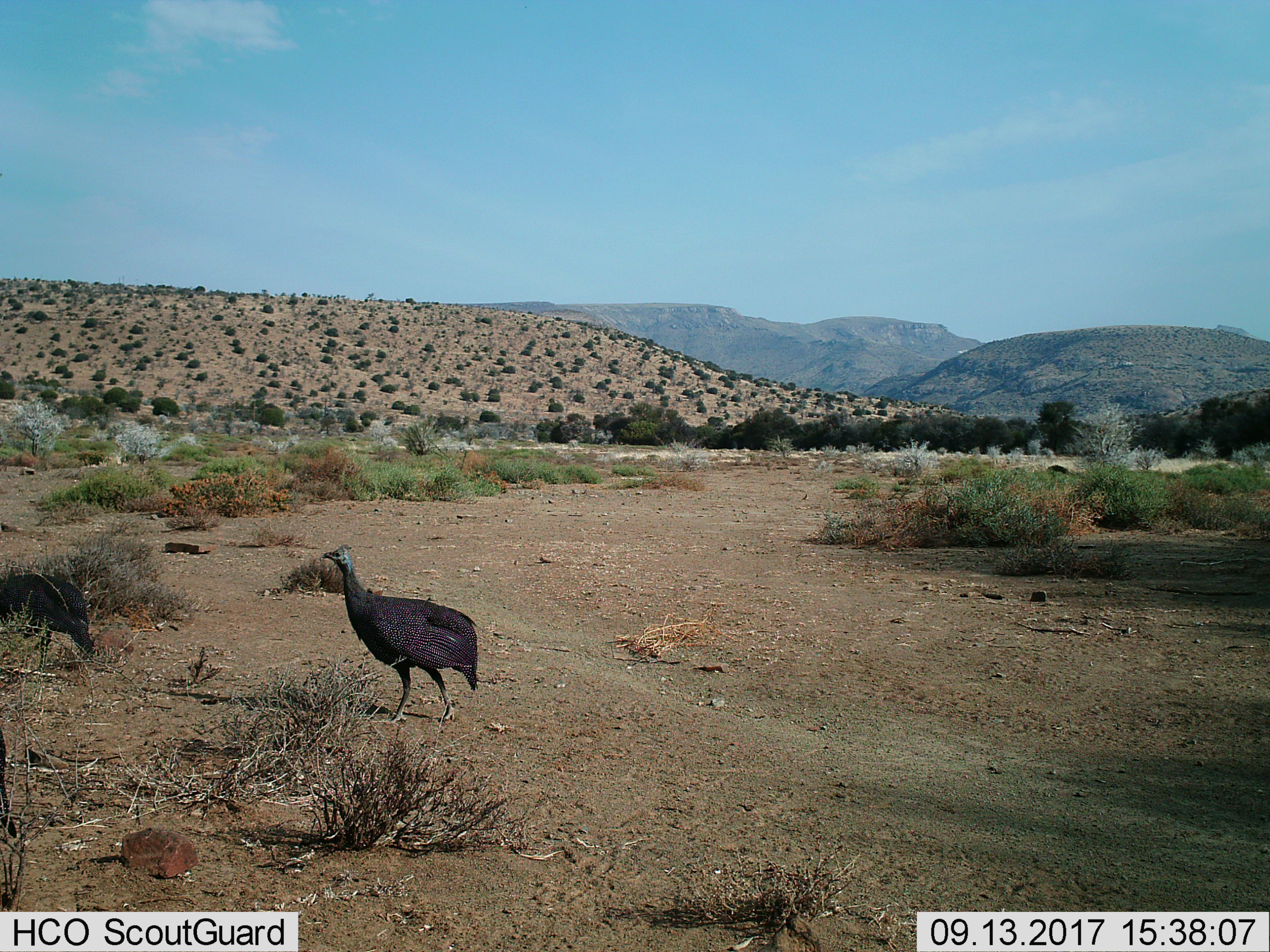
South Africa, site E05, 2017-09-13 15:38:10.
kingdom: Animalia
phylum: Chordata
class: Aves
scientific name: Aves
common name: bird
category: birdother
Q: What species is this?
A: Birdother (bird) (Aves).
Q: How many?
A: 2.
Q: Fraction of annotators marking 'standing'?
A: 33%.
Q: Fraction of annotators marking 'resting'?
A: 0%.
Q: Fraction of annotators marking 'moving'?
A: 75%.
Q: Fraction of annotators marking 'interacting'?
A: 0%.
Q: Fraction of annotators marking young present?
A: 17%.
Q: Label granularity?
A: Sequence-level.